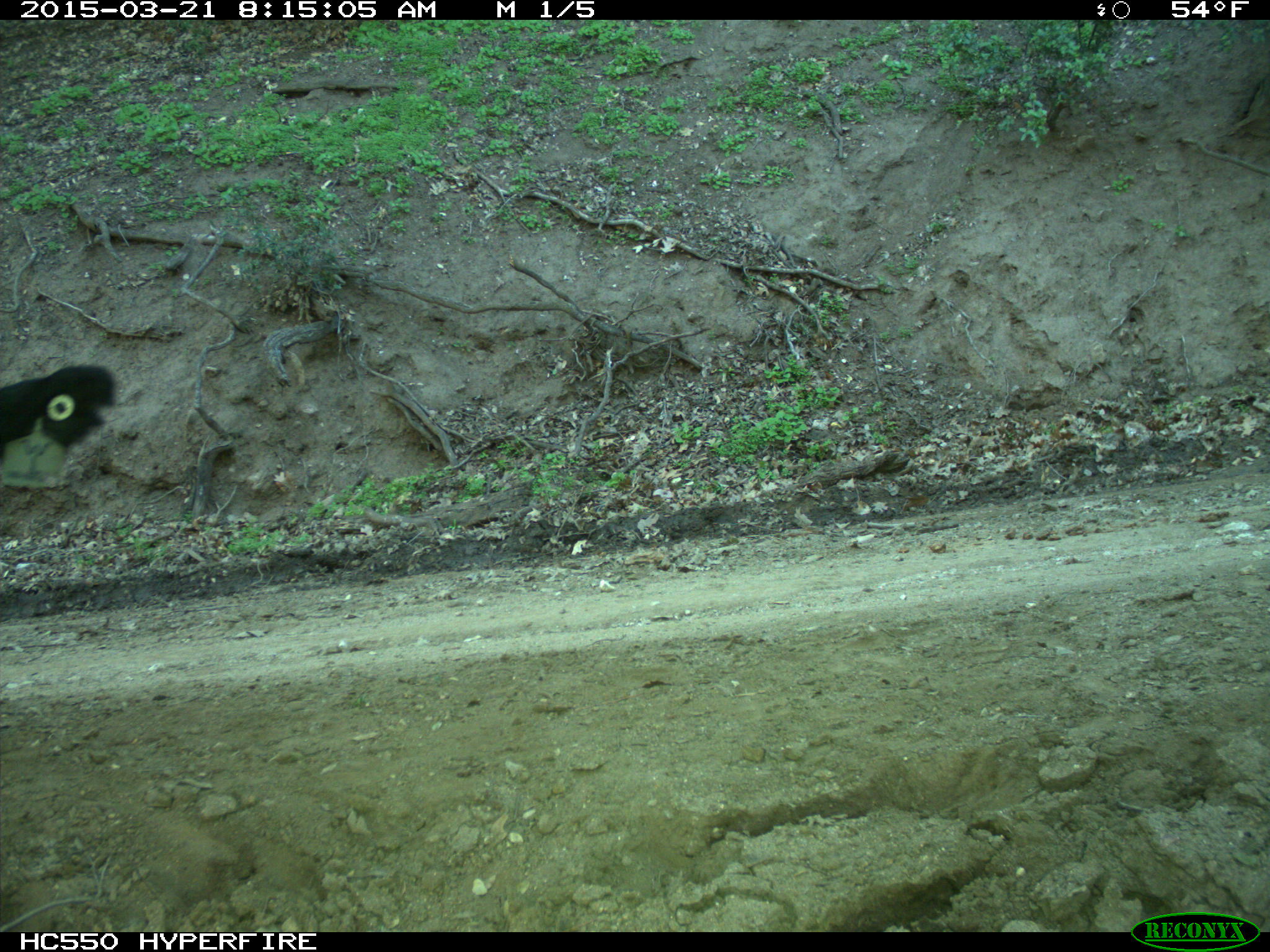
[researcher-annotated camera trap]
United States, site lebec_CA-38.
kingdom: Animalia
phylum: Chordata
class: Mammalia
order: Artiodactyla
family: Bovidae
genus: Bos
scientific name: Bos taurus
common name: domestic cow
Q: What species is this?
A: Bos taurus (domestic cow).